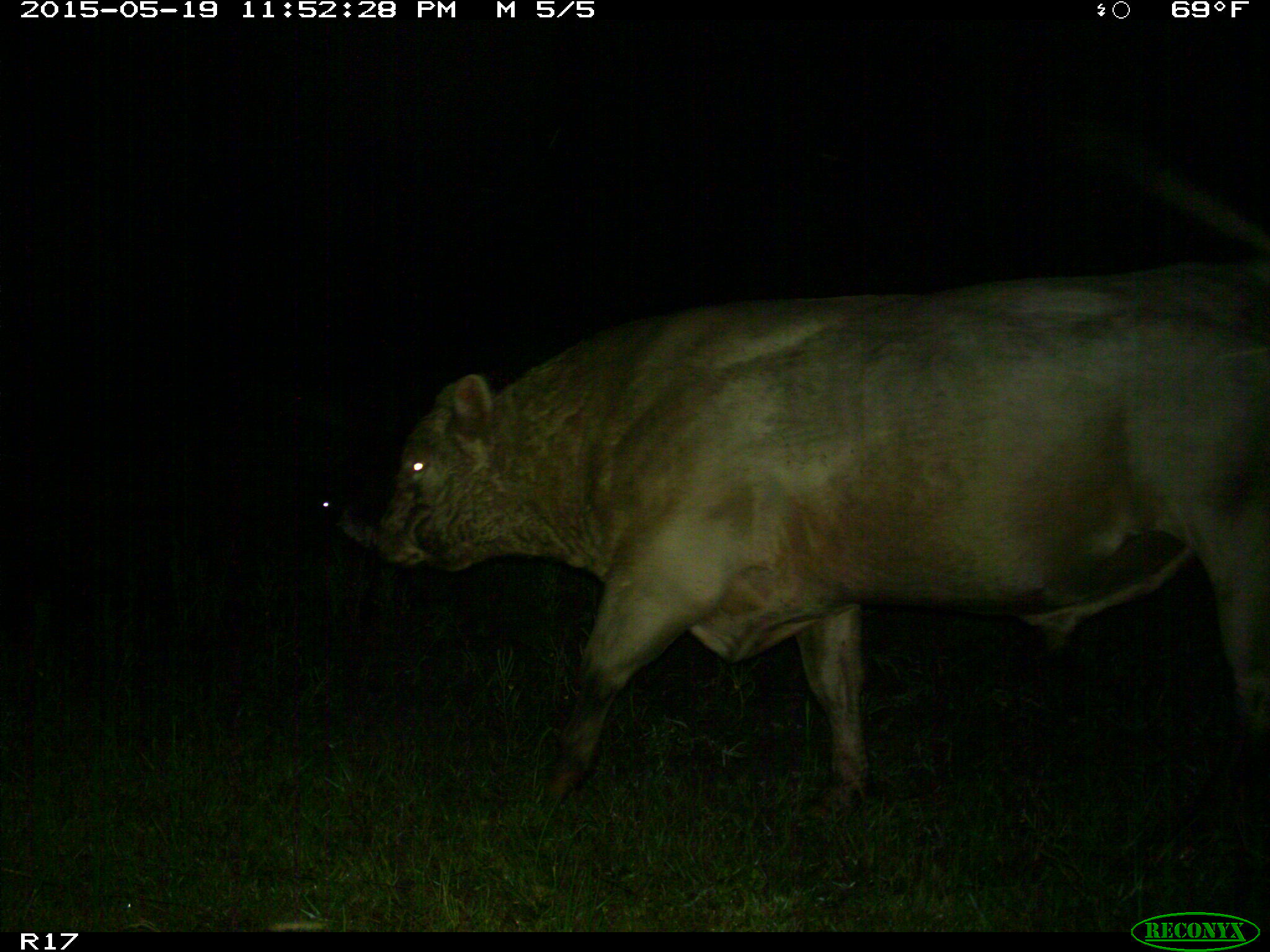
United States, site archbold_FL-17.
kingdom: Animalia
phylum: Chordata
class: Mammalia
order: Artiodactyla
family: Bovidae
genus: Bos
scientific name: Bos taurus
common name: domestic cow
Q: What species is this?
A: Bos taurus (domestic cow).